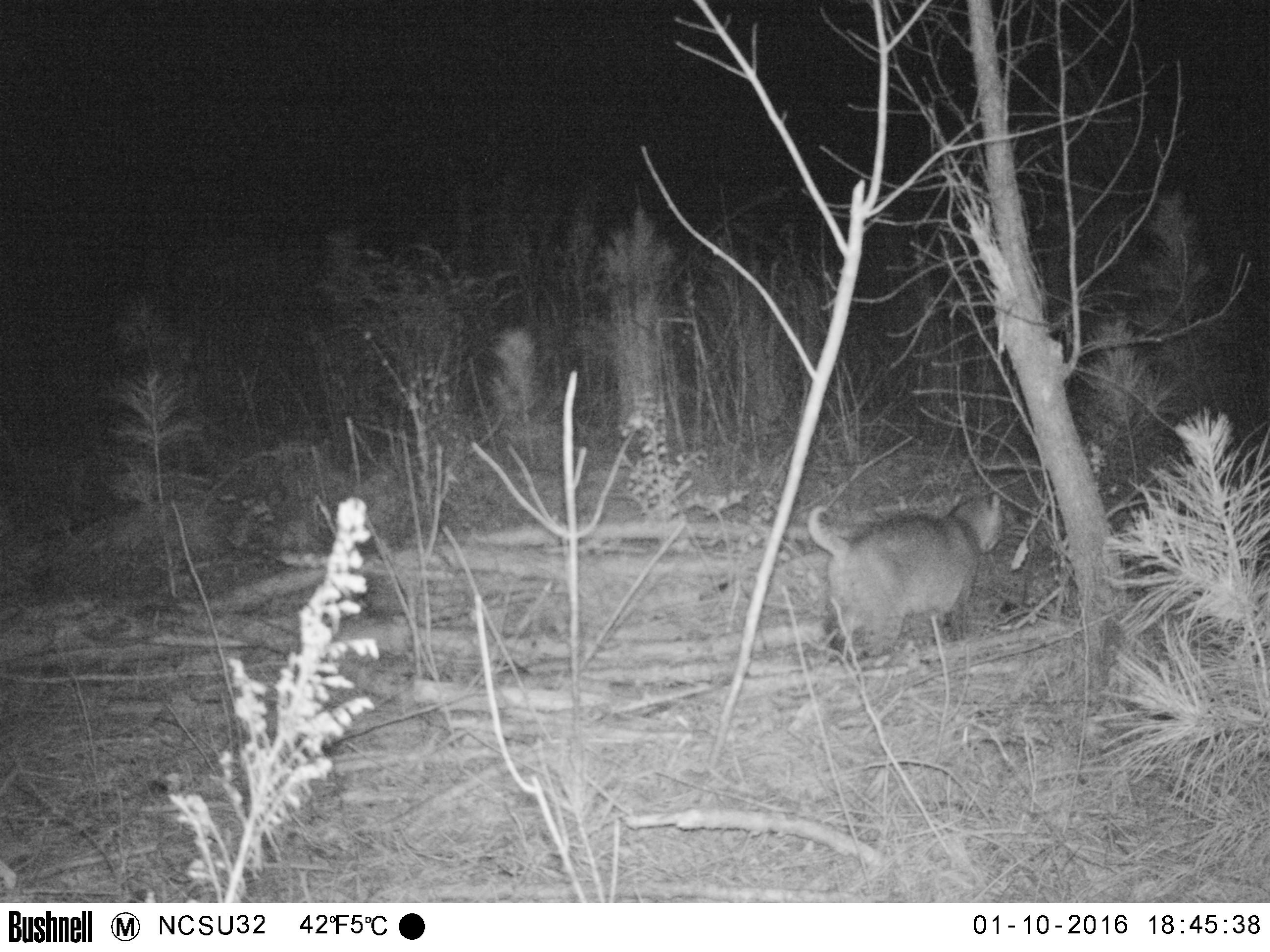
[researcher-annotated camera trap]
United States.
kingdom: Animalia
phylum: Chordata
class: Mammalia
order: Carnivora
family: Felidae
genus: Lynx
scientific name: Lynx rufus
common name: bobcat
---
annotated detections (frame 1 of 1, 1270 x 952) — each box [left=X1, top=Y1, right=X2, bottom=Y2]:
Bobcat: [left=803, top=484, right=1018, bottom=667]